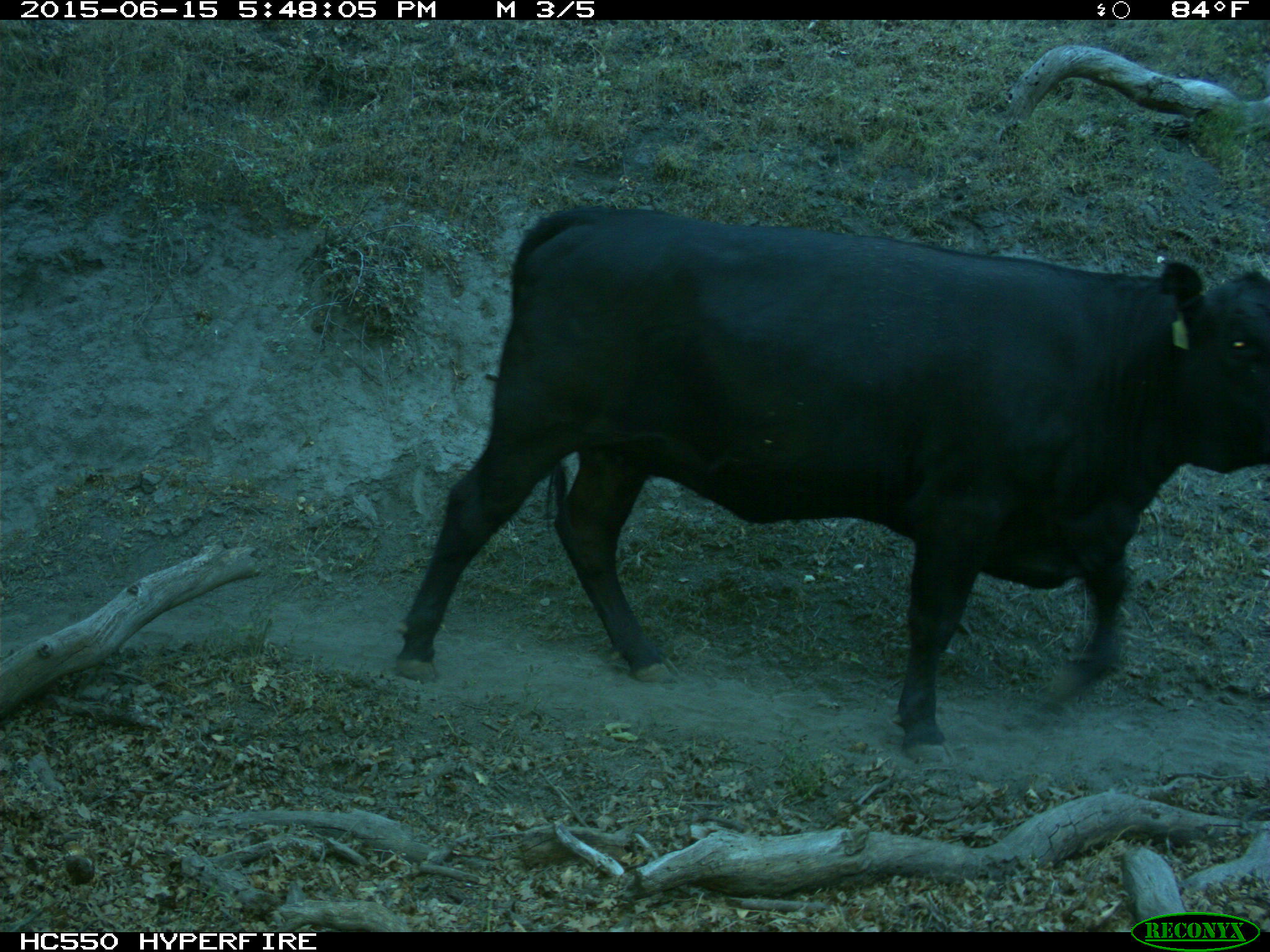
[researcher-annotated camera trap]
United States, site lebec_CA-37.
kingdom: Animalia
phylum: Chordata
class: Mammalia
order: Artiodactyla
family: Bovidae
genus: Bos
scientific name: Bos taurus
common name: domestic cow